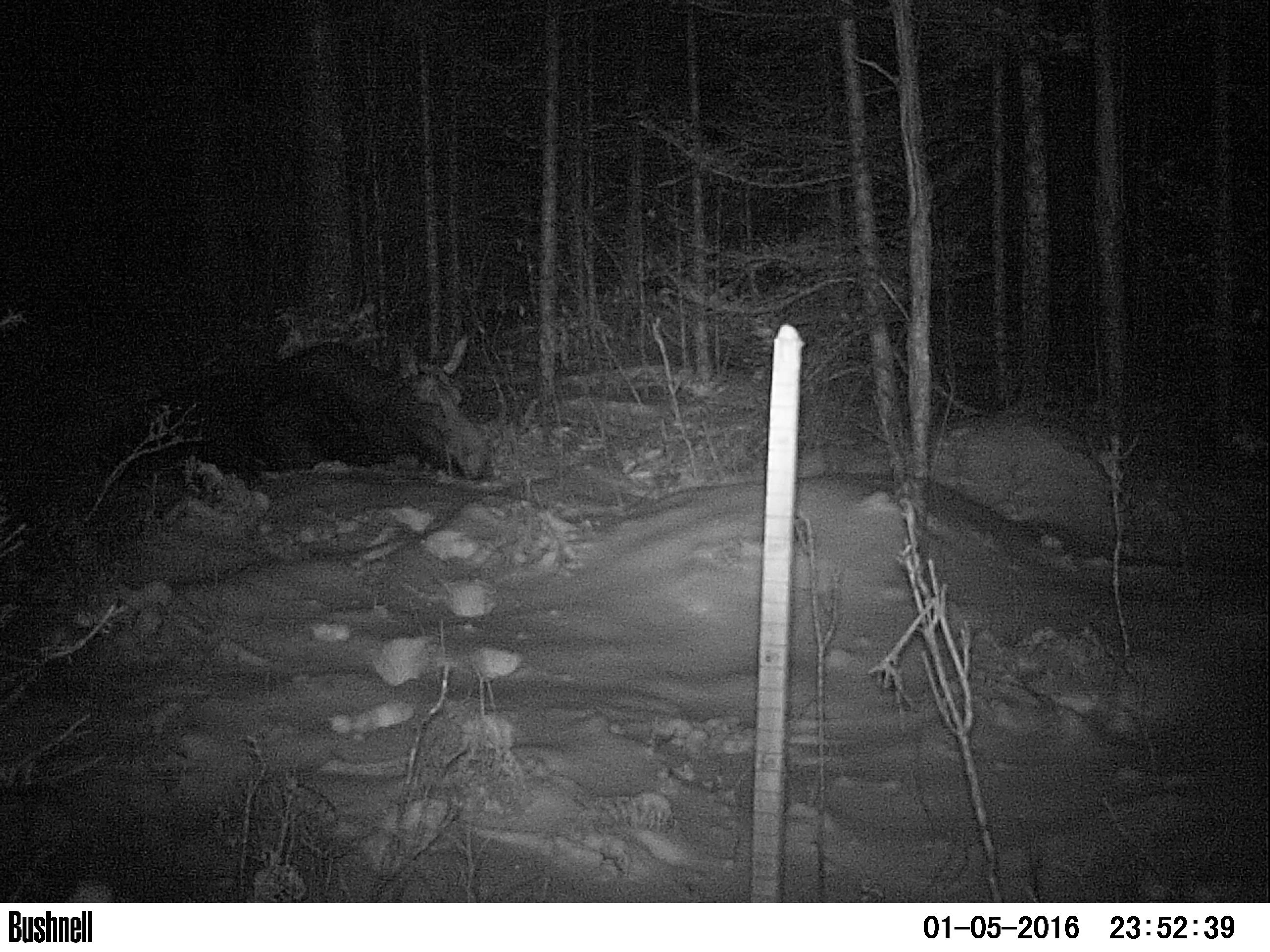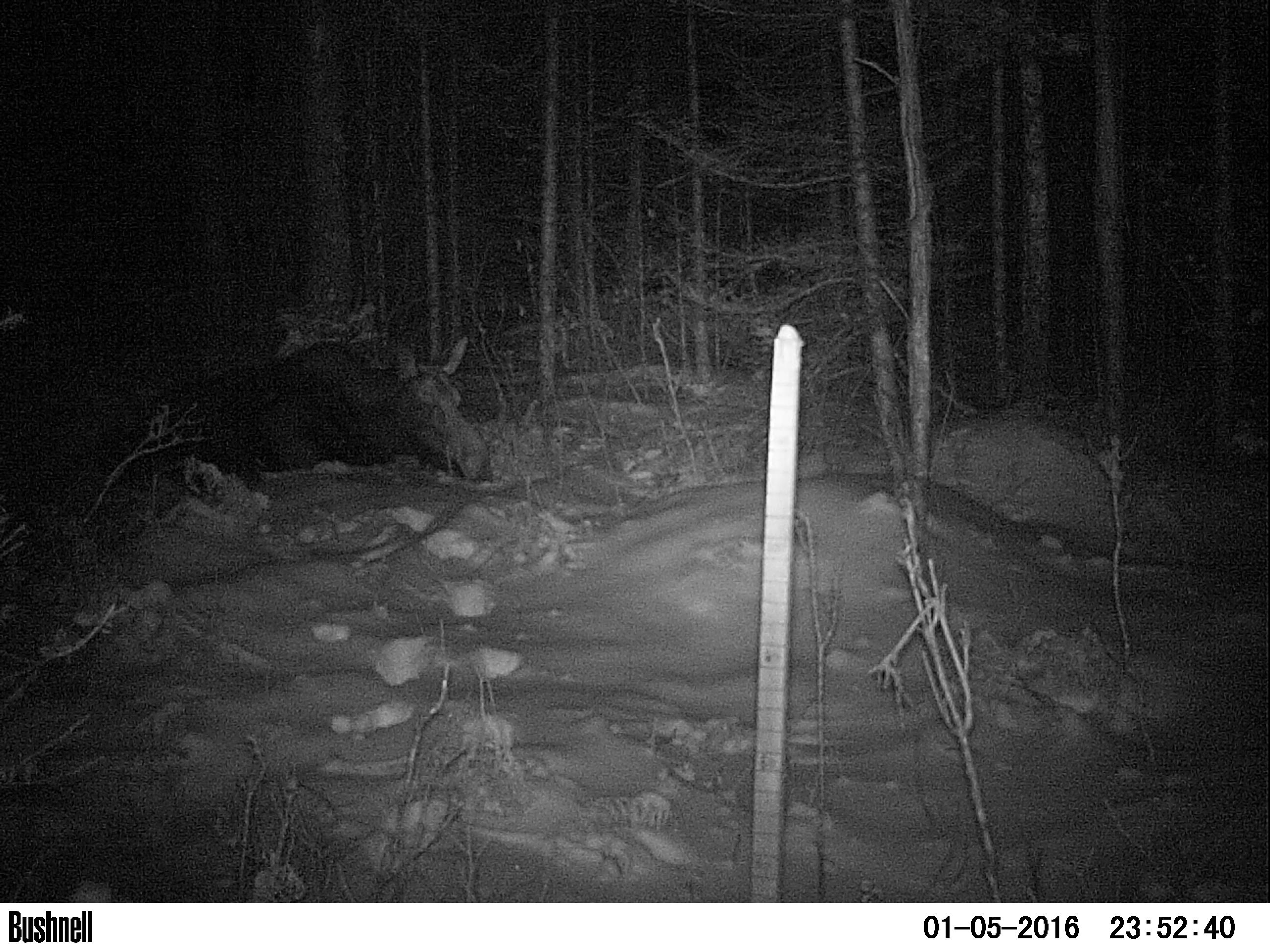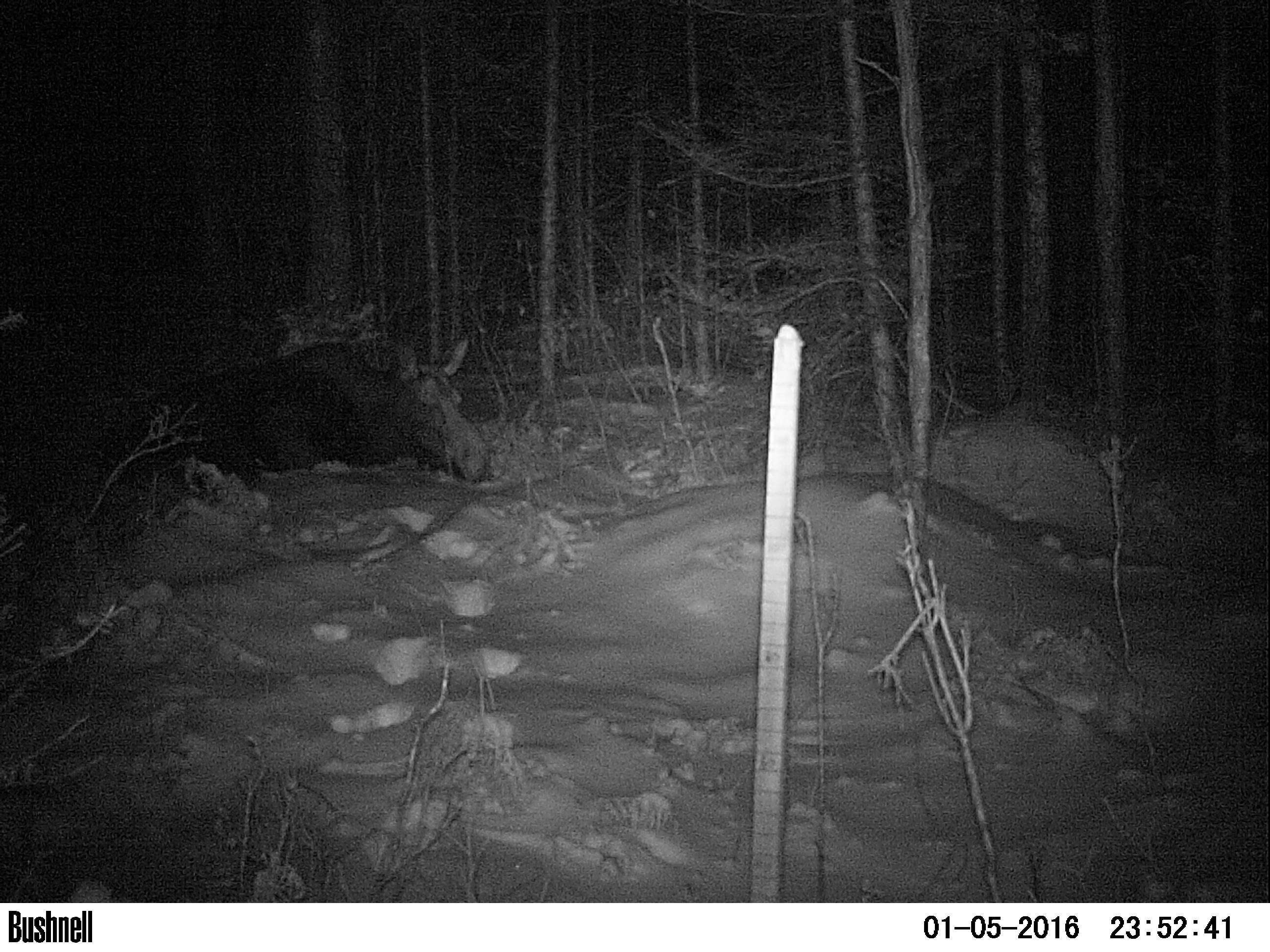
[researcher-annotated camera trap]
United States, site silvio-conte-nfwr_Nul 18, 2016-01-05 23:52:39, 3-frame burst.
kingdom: Animalia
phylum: Chordata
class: Mammalia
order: Artiodactyla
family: Cervidae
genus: Alces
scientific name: Alces alces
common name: moose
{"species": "moose (Alces alces)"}